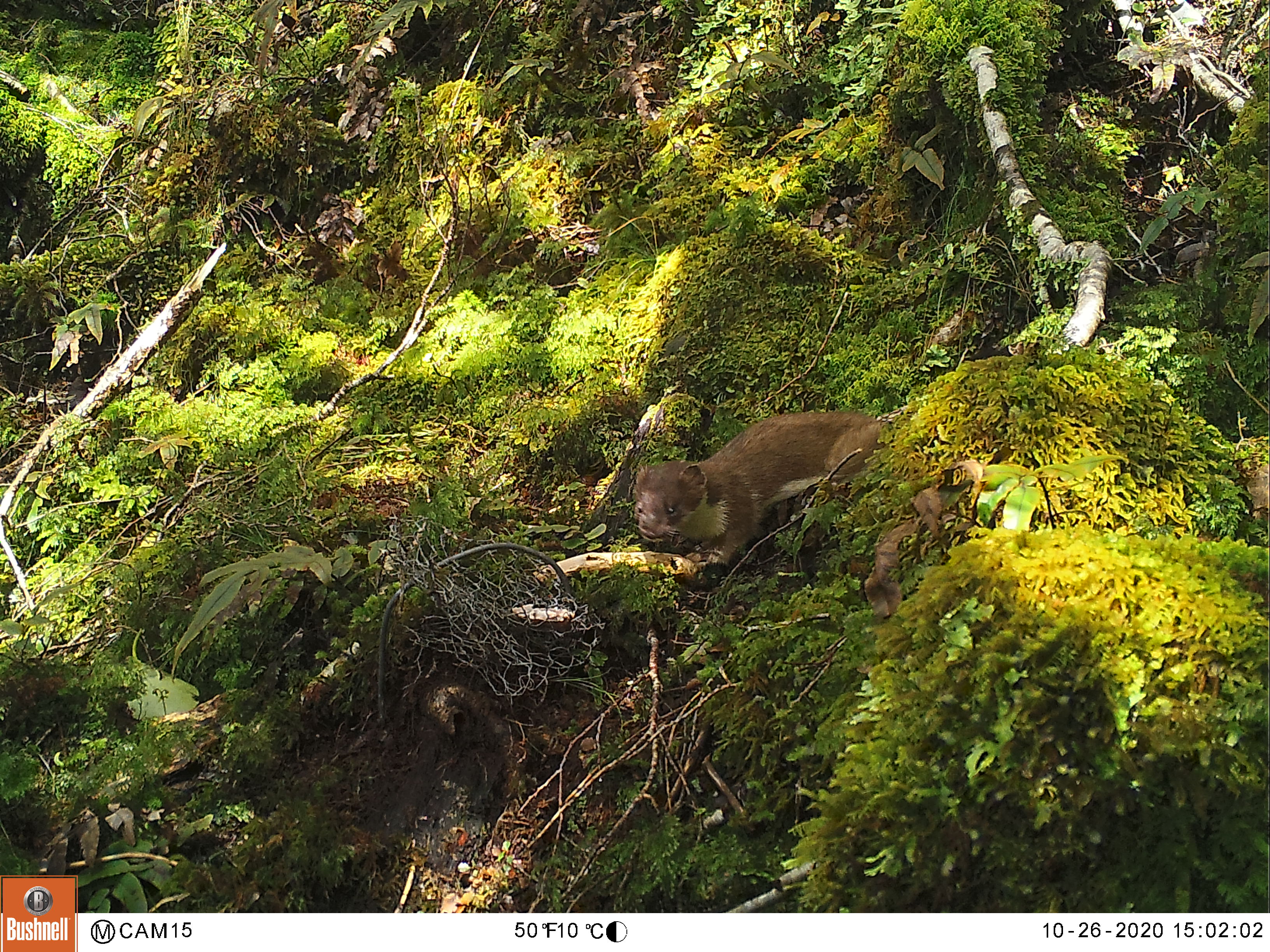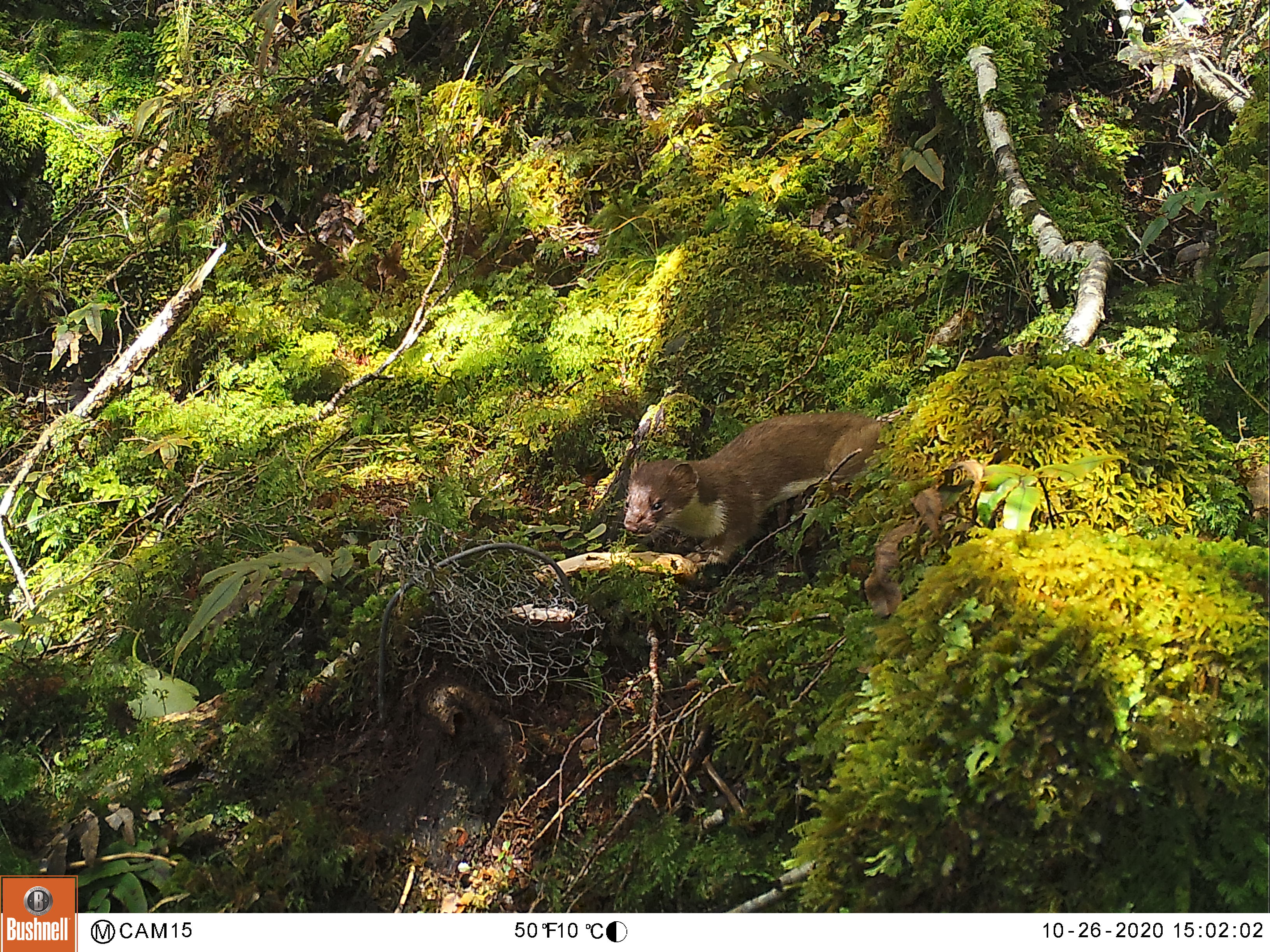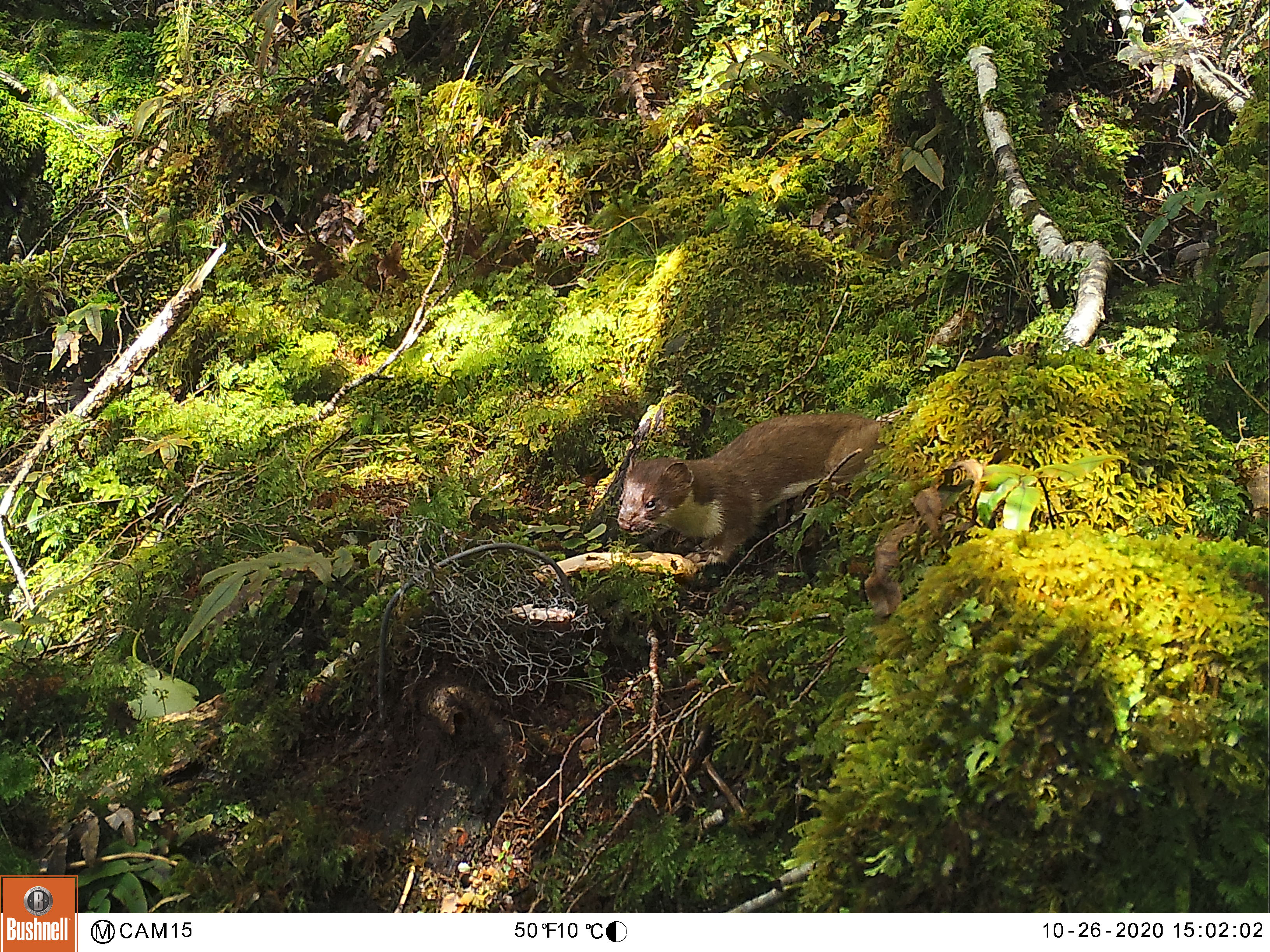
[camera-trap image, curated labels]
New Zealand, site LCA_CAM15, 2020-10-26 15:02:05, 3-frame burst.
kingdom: Animalia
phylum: Chordata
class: Mammalia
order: Carnivora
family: Mustelidae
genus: Mustela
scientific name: Mustela erminea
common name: stoat